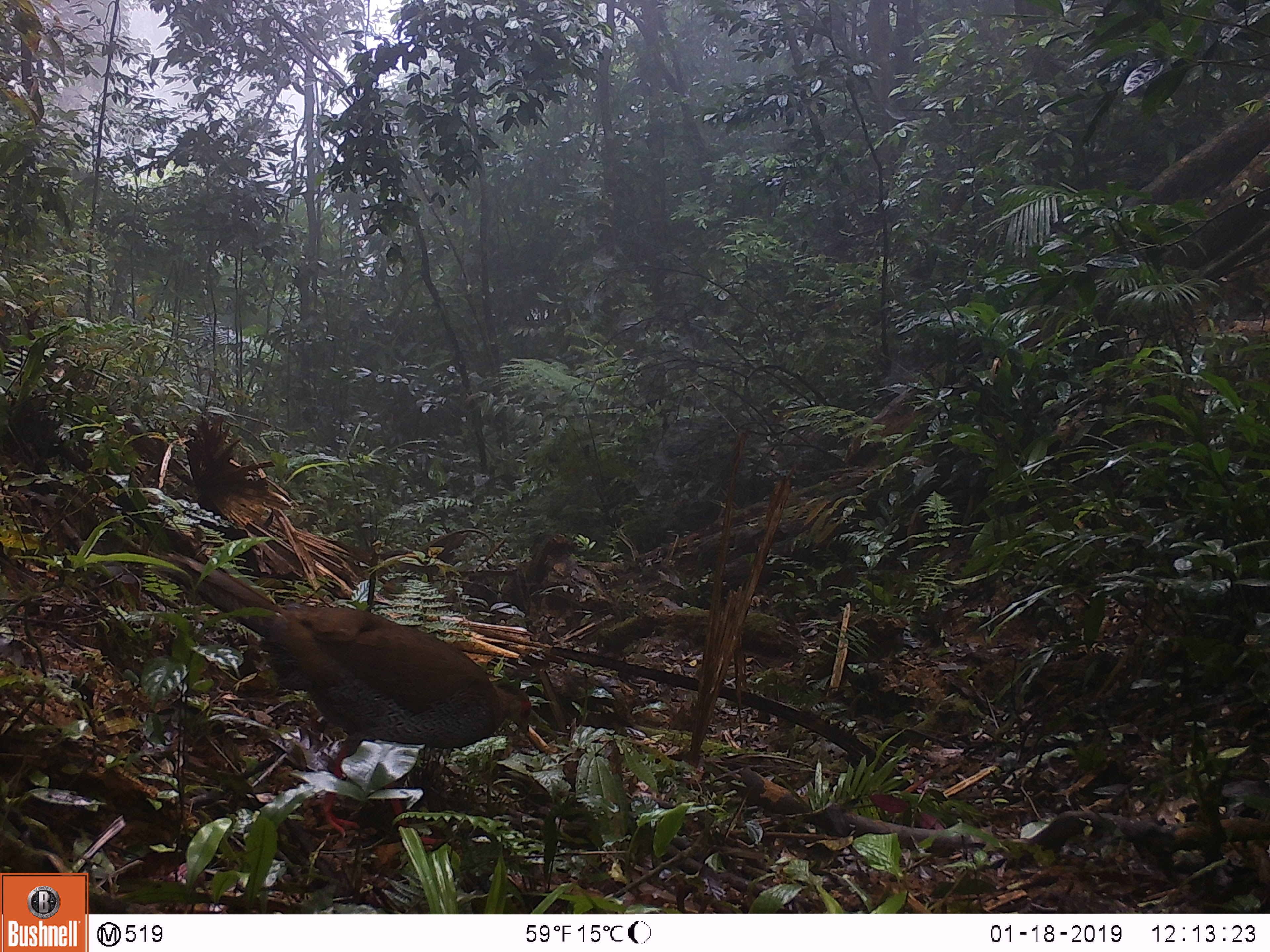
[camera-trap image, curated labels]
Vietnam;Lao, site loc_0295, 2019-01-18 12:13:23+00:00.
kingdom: Animalia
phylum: Chordata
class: Aves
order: Galliformes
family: Phasianidae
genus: Lophura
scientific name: Lophura nycthemera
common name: silver pheasant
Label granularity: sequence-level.